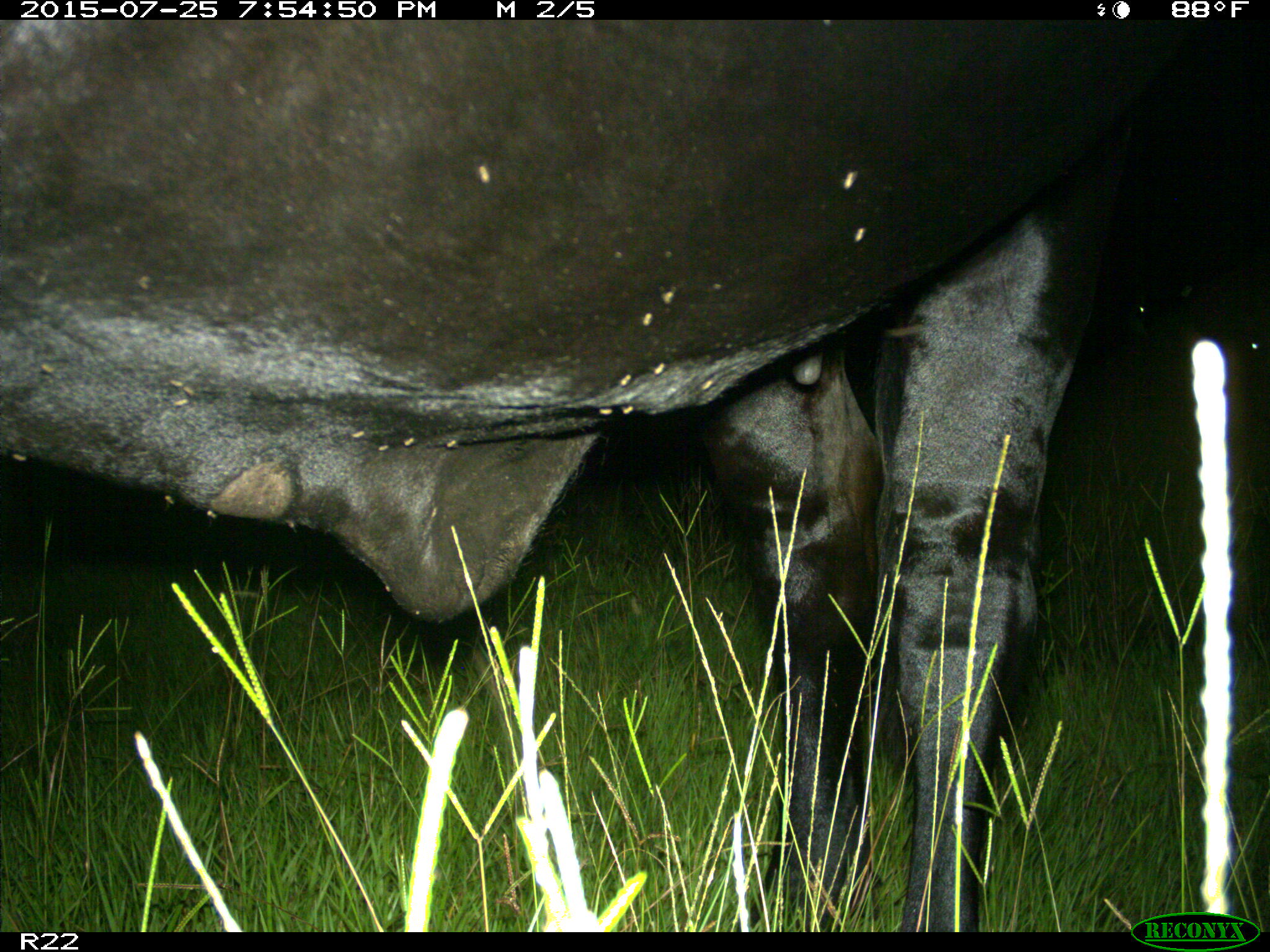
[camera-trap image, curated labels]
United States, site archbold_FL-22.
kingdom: Animalia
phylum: Chordata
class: Mammalia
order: Artiodactyla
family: Bovidae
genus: Bos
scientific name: Bos taurus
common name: domestic cow